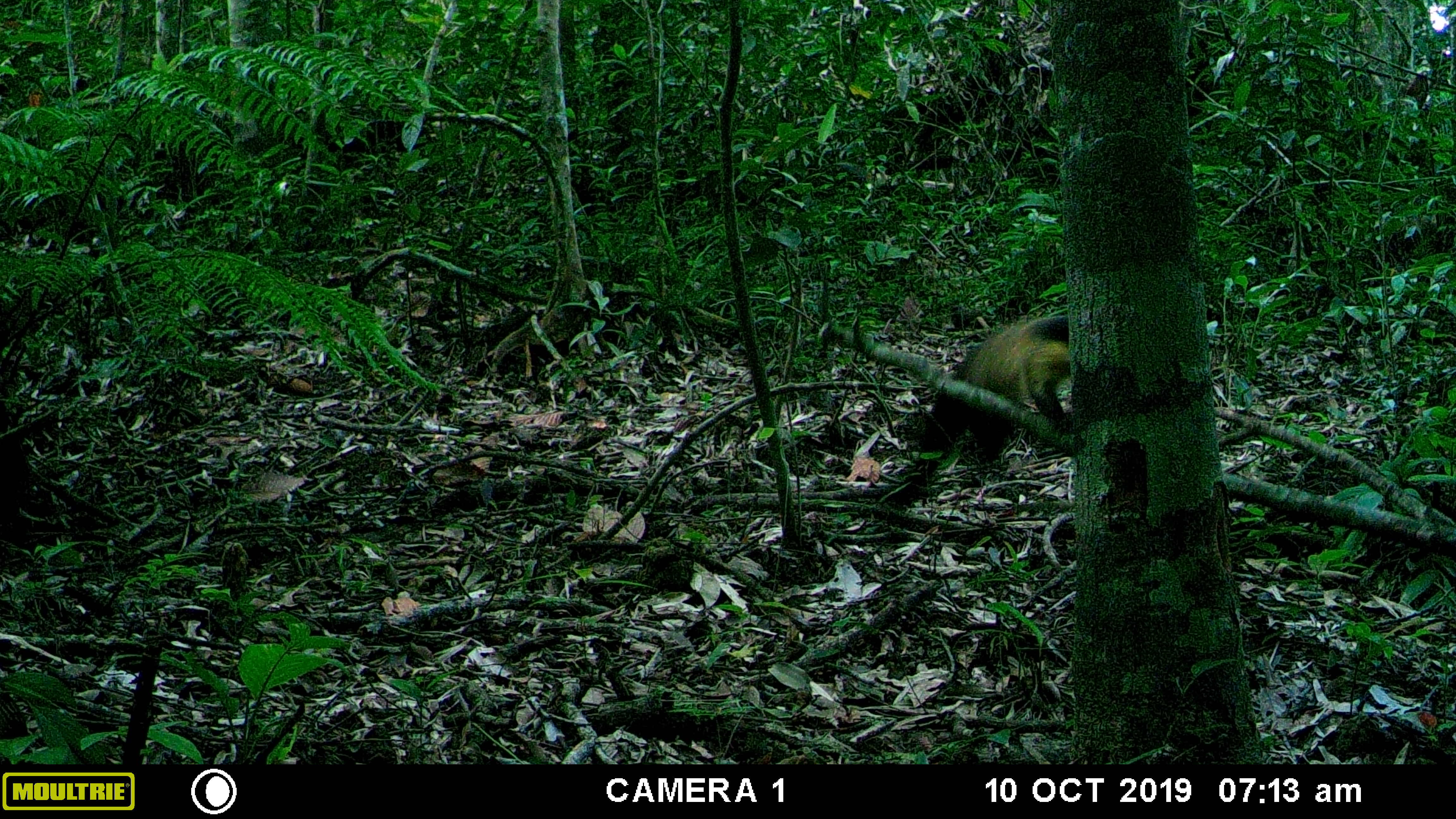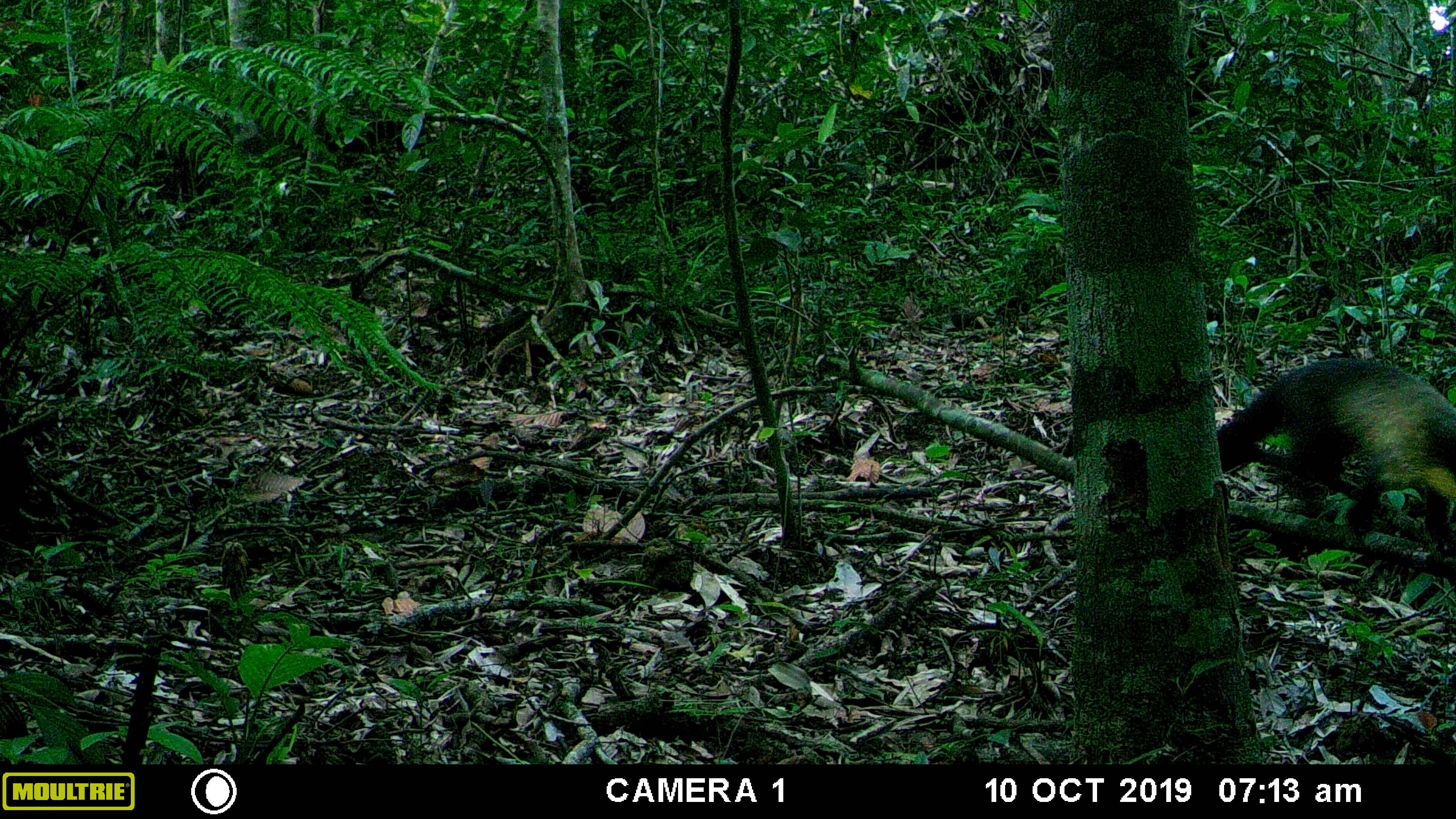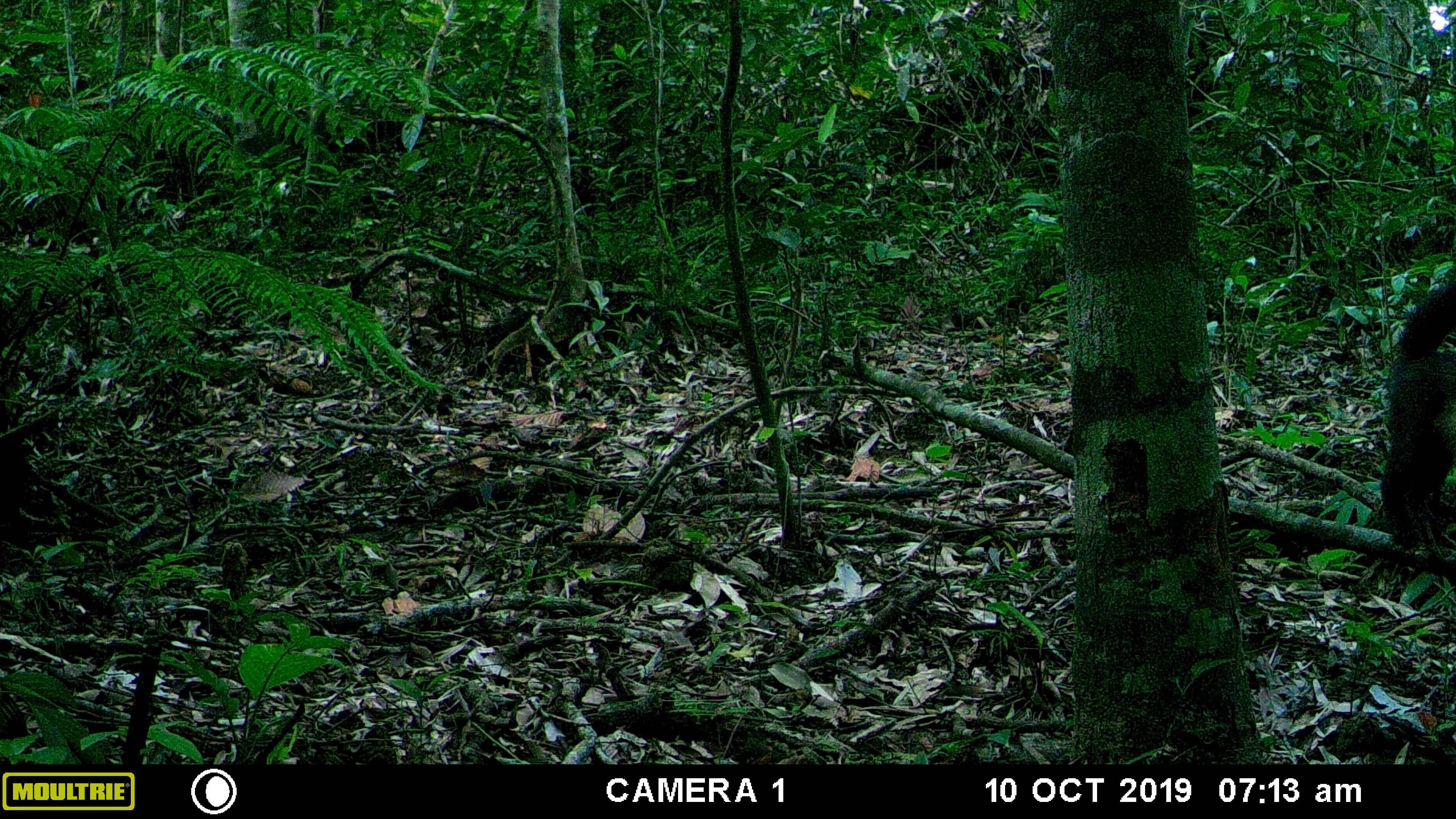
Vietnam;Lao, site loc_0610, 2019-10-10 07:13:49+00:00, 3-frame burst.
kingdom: Animalia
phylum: Chordata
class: Mammalia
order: Carnivora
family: Mustelidae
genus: Martes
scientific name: Martes flavigula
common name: yellow-throated marten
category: yellow throated marten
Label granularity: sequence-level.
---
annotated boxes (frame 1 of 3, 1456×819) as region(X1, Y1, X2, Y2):
yellow throated marten: region(893, 313, 1069, 505)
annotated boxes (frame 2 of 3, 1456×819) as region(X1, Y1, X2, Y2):
yellow throated marten: region(1217, 355, 1452, 553)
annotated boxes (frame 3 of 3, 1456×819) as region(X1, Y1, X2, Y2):
yellow throated marten: region(1377, 276, 1455, 552)